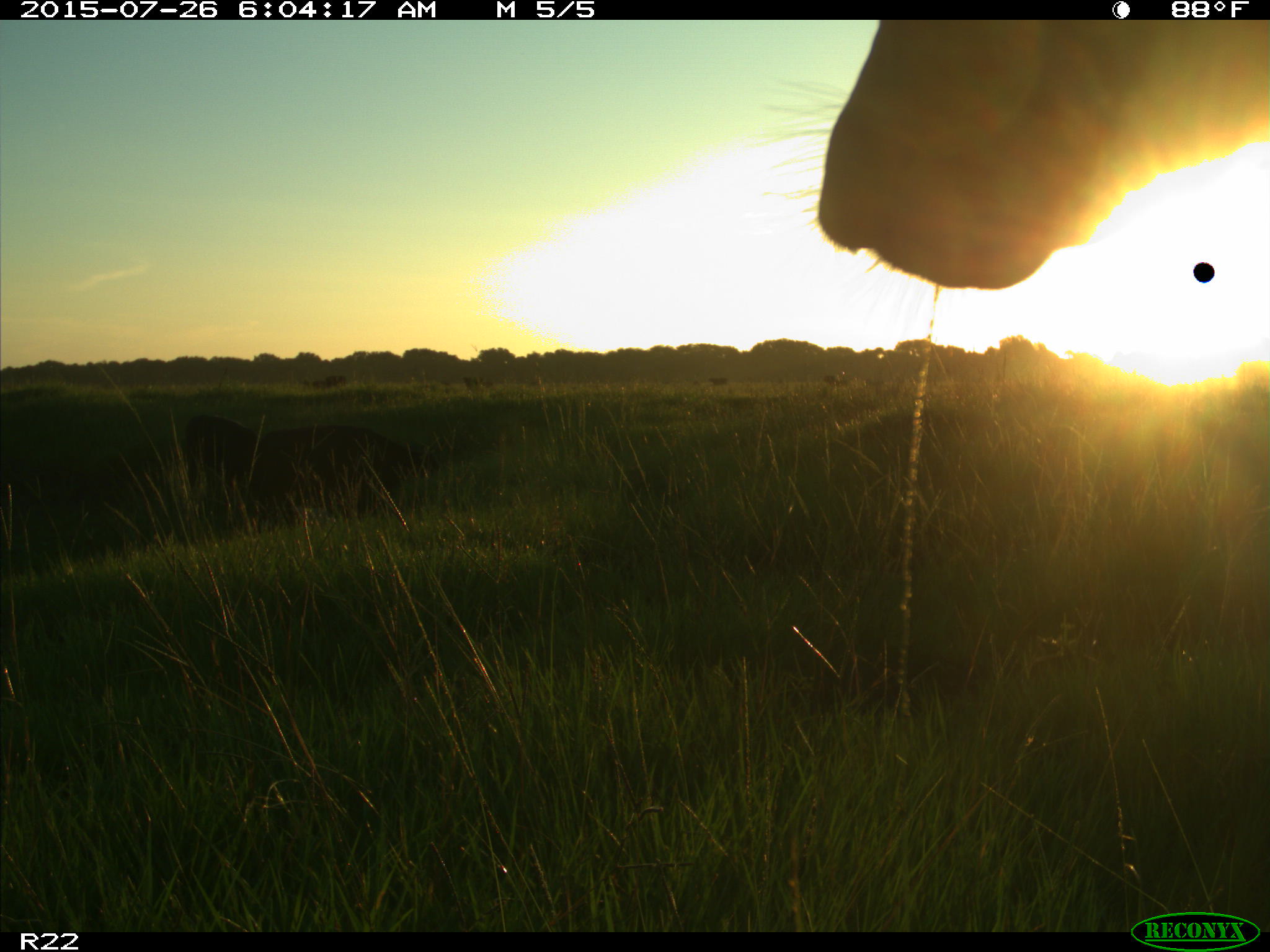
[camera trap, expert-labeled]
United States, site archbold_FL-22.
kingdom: Animalia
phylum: Chordata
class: Mammalia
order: Artiodactyla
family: Bovidae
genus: Bos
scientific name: Bos taurus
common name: domestic cow